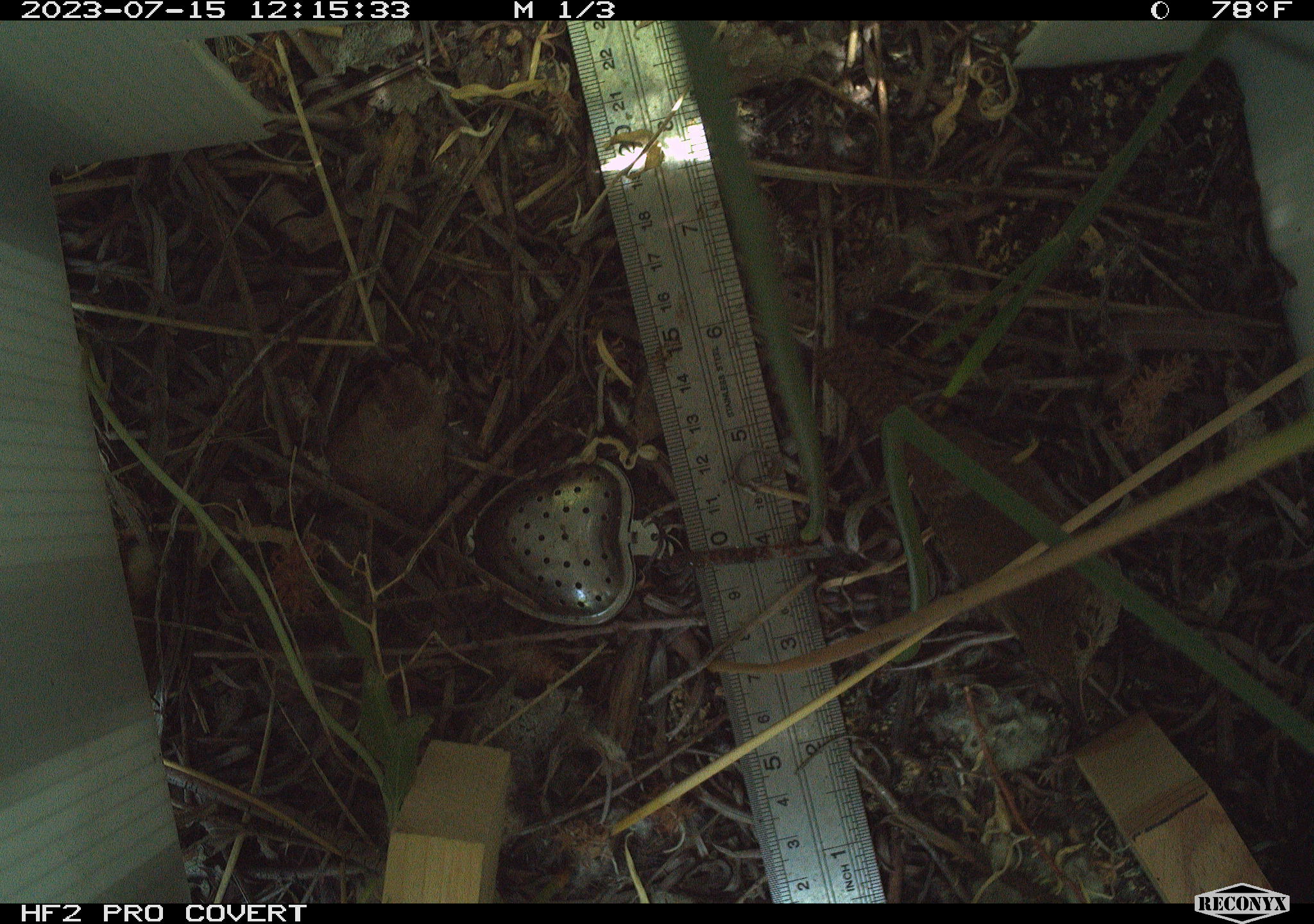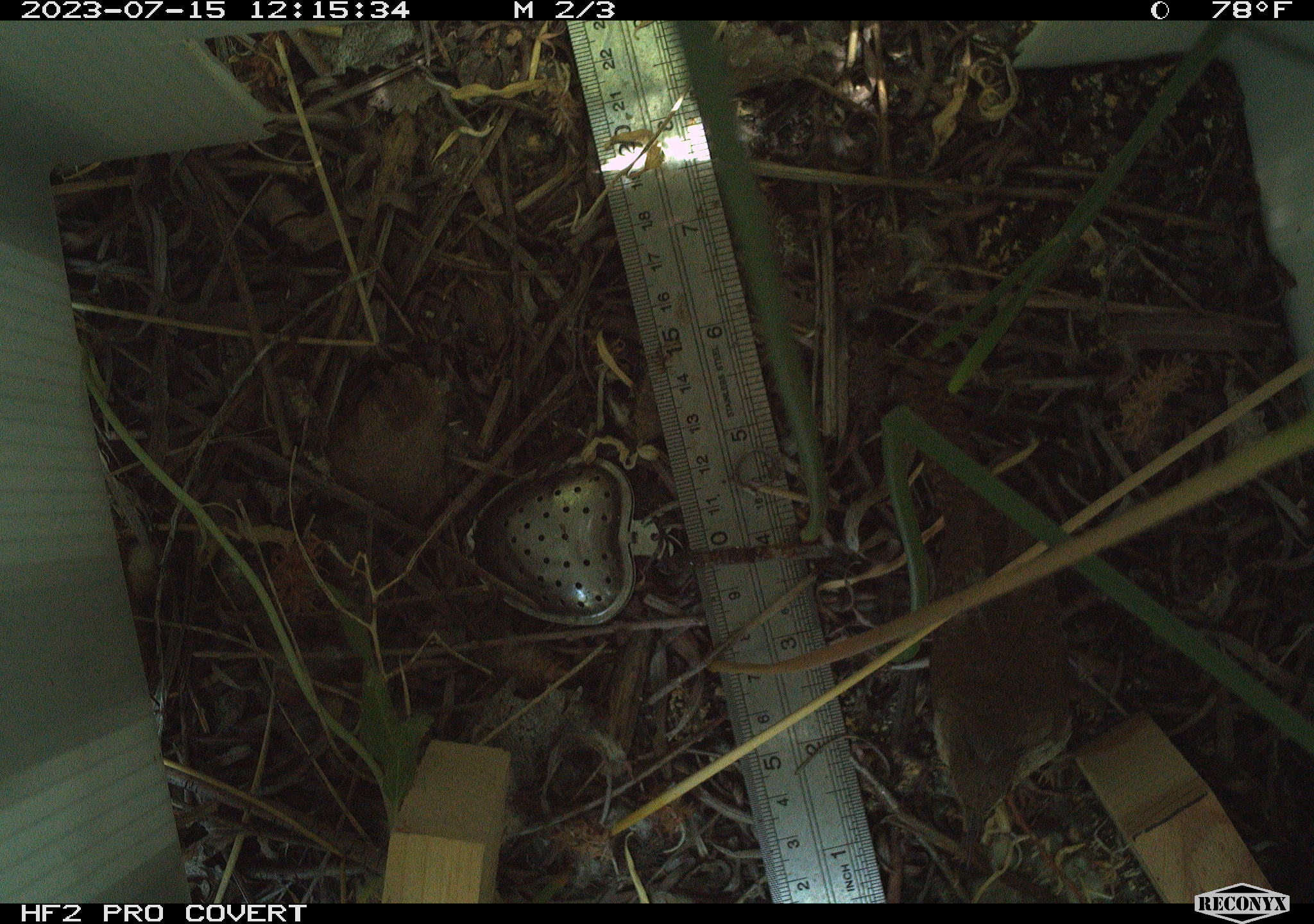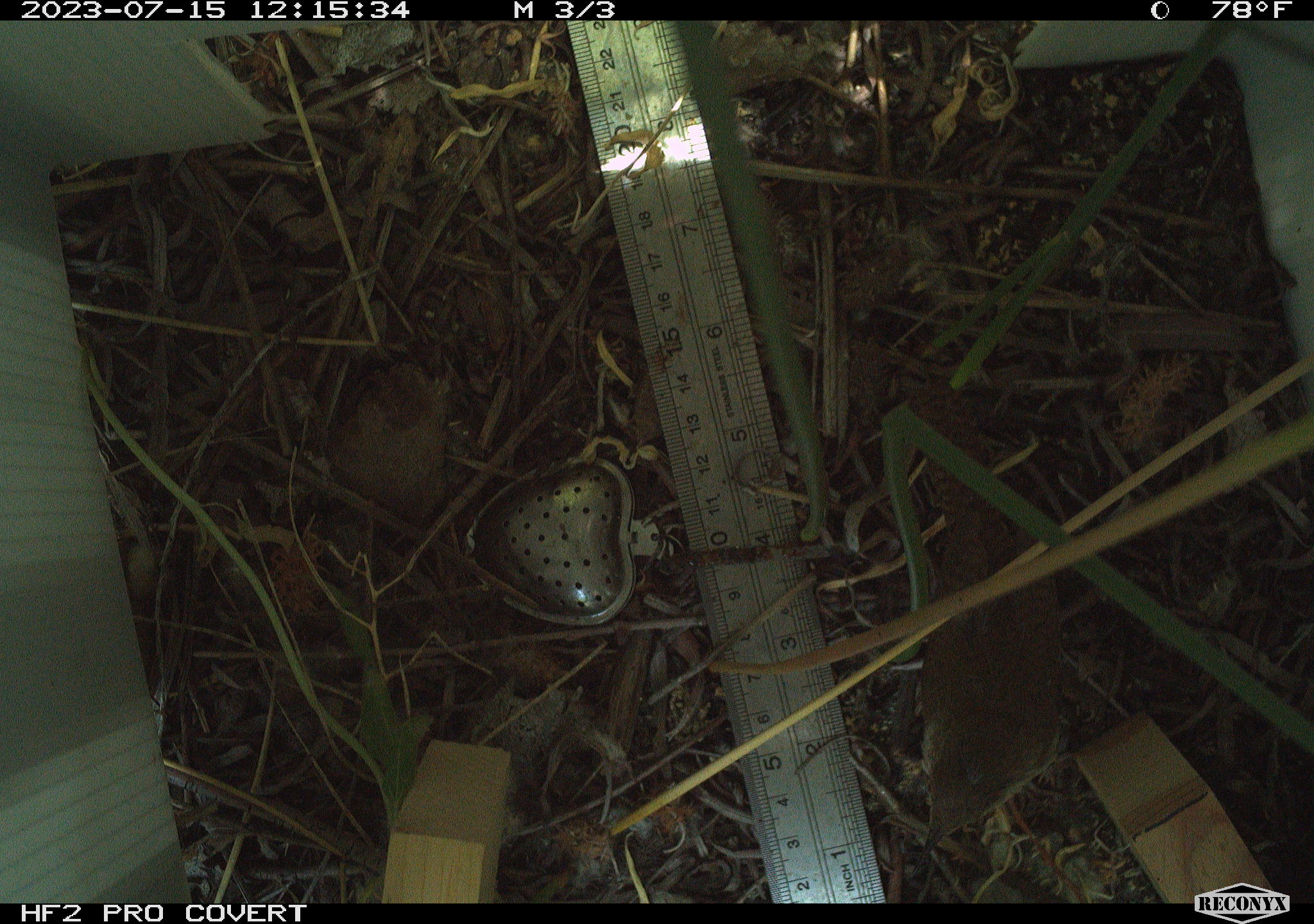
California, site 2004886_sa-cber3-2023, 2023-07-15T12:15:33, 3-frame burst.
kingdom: Animalia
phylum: Chordata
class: Aves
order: Passeriformes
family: Troglodytidae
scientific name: Troglodytidae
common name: wren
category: troglodytidae family